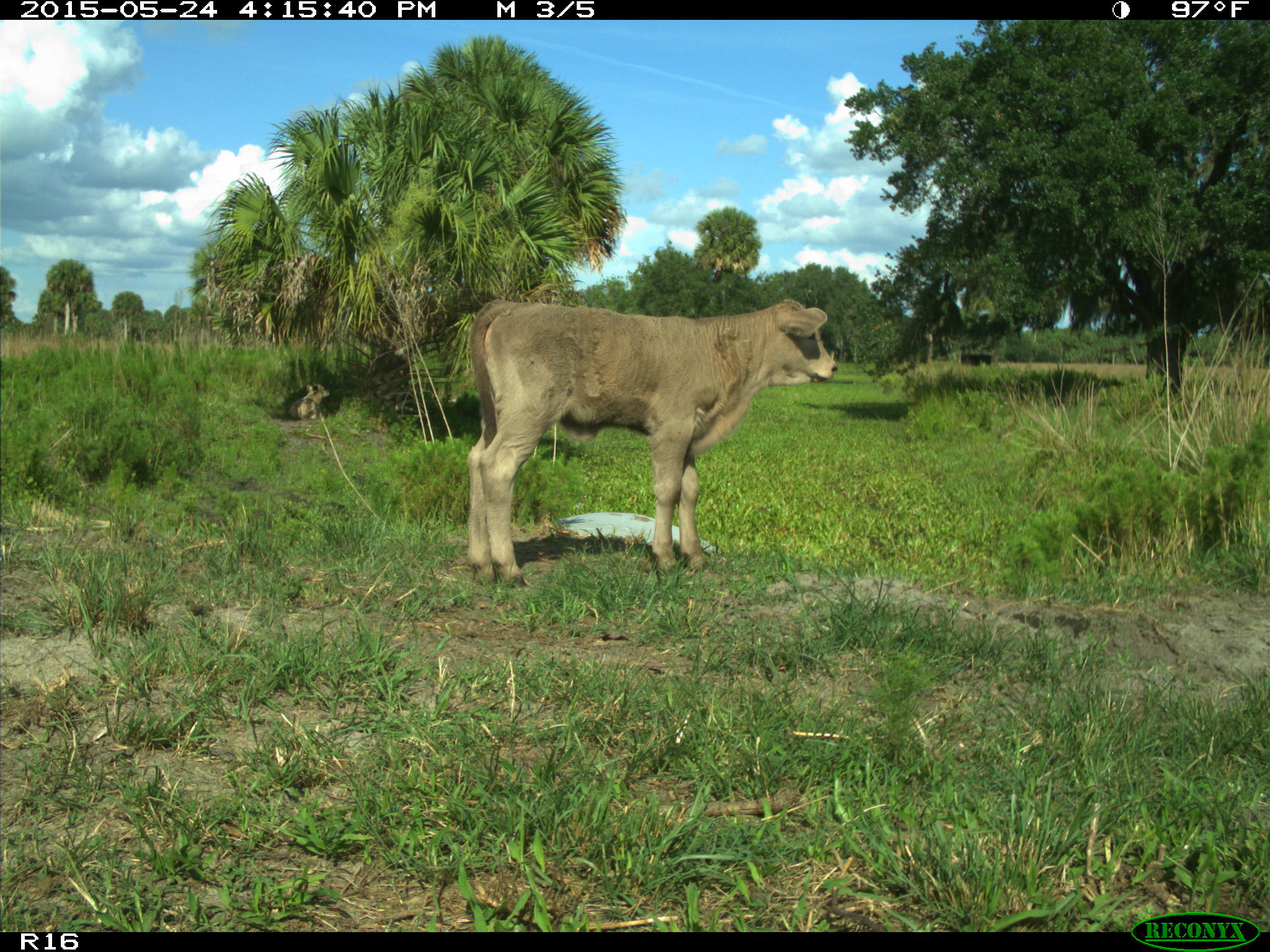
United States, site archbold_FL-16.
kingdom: Animalia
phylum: Chordata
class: Mammalia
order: Artiodactyla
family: Bovidae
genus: Bos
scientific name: Bos taurus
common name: domestic cow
Bos taurus (domestic cow).